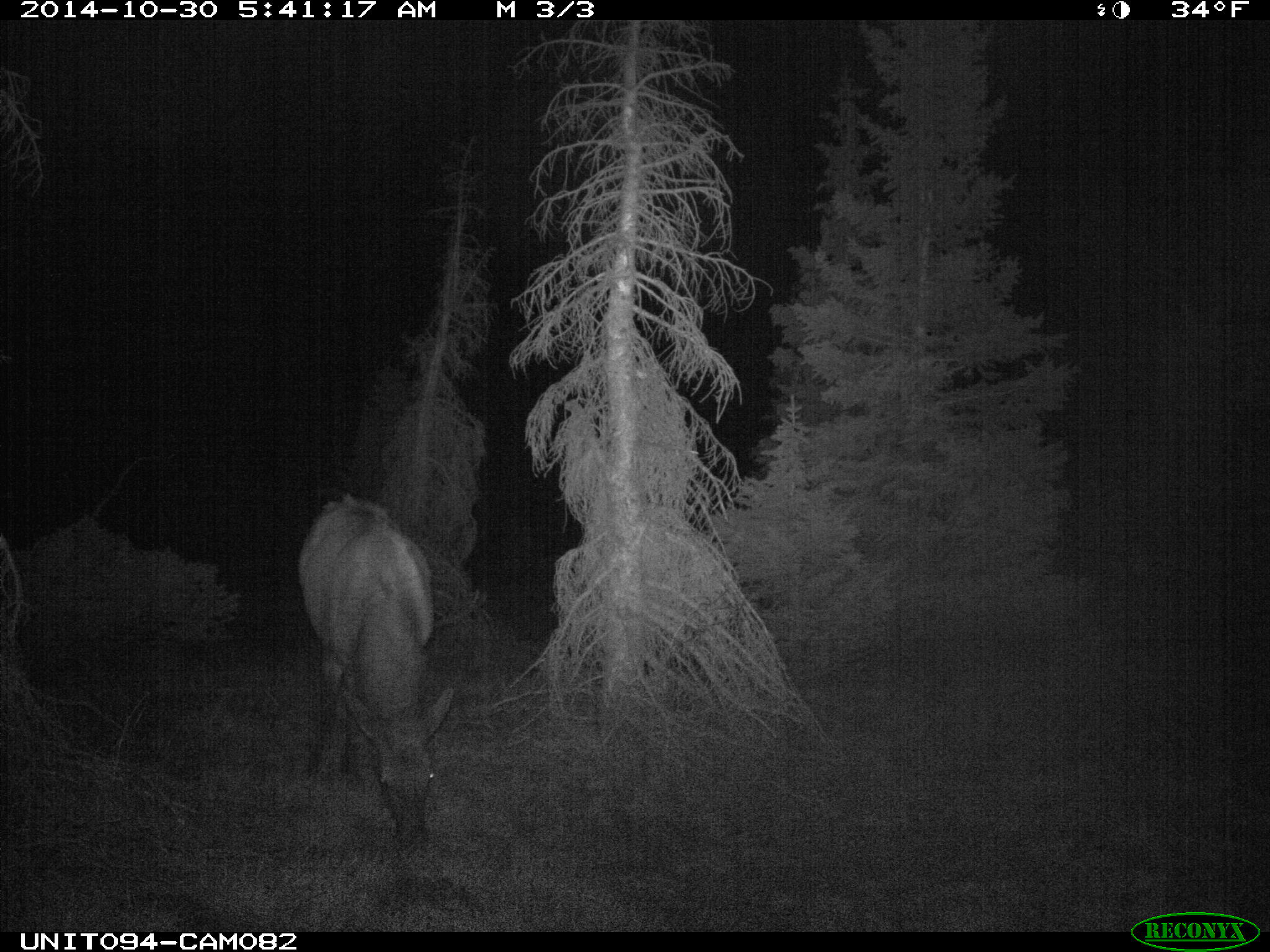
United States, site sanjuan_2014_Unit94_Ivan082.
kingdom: Animalia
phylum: Chordata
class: Mammalia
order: Artiodactyla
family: Cervidae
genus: Cervus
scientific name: Cervus elaphus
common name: red deer